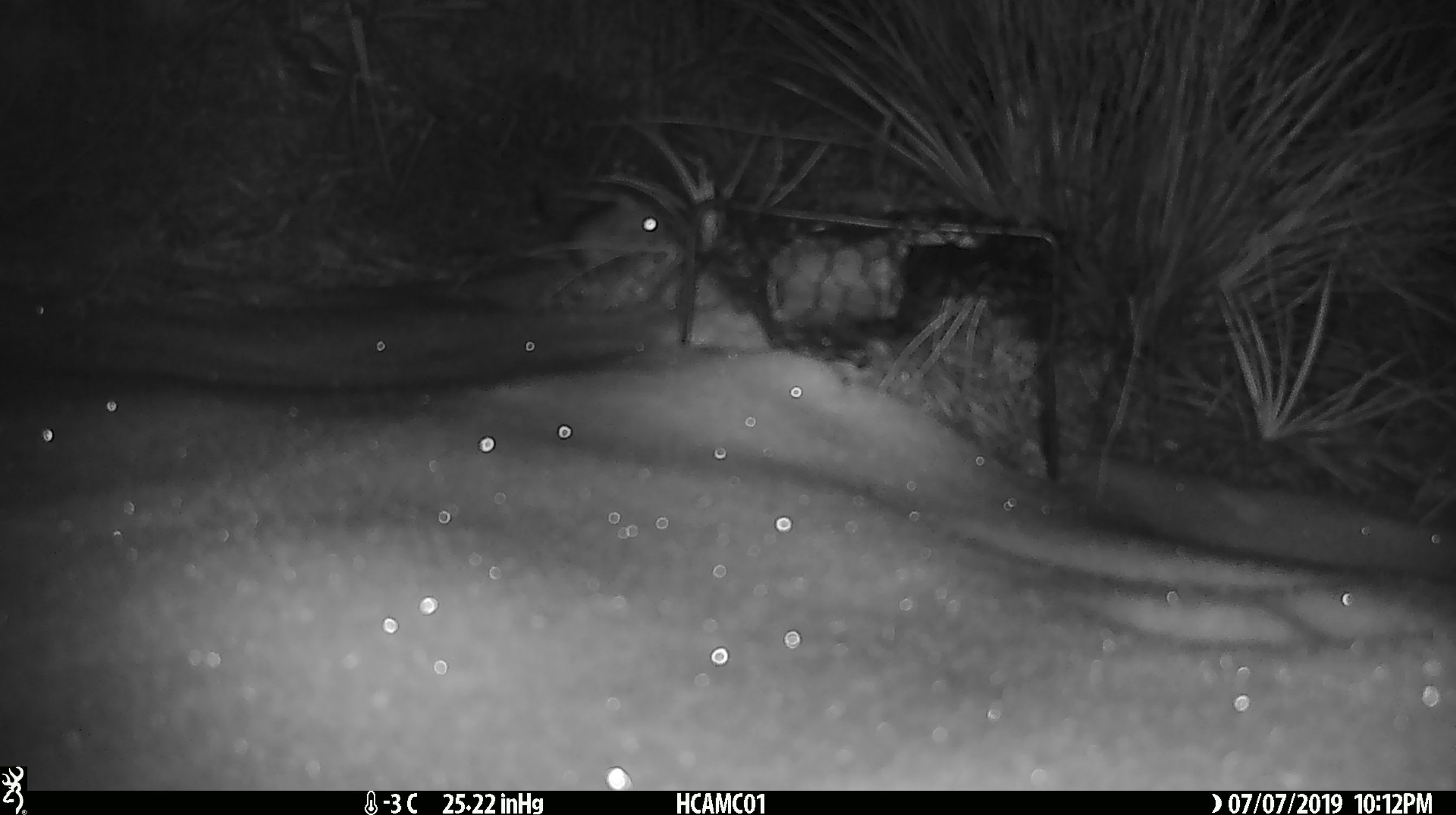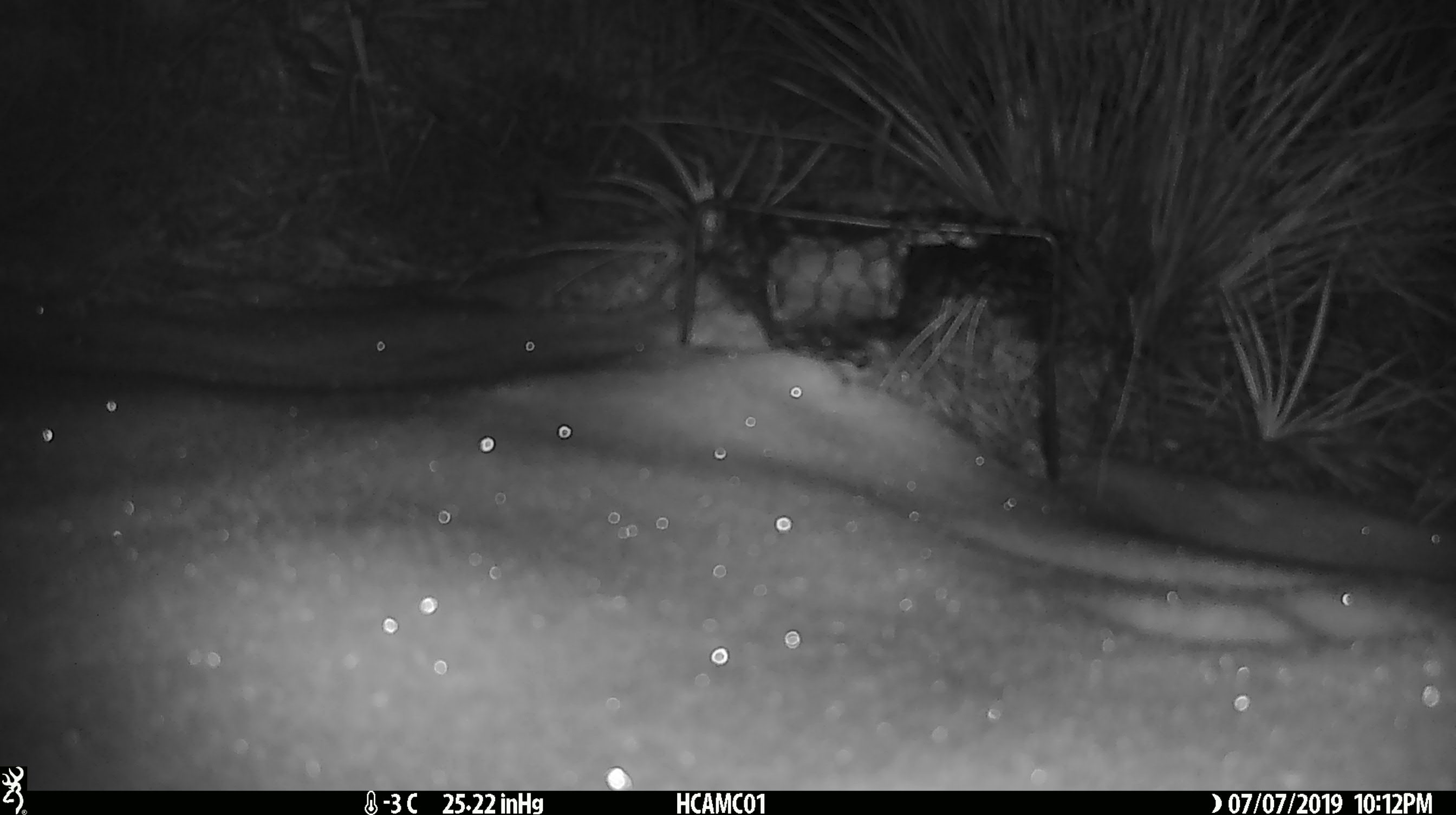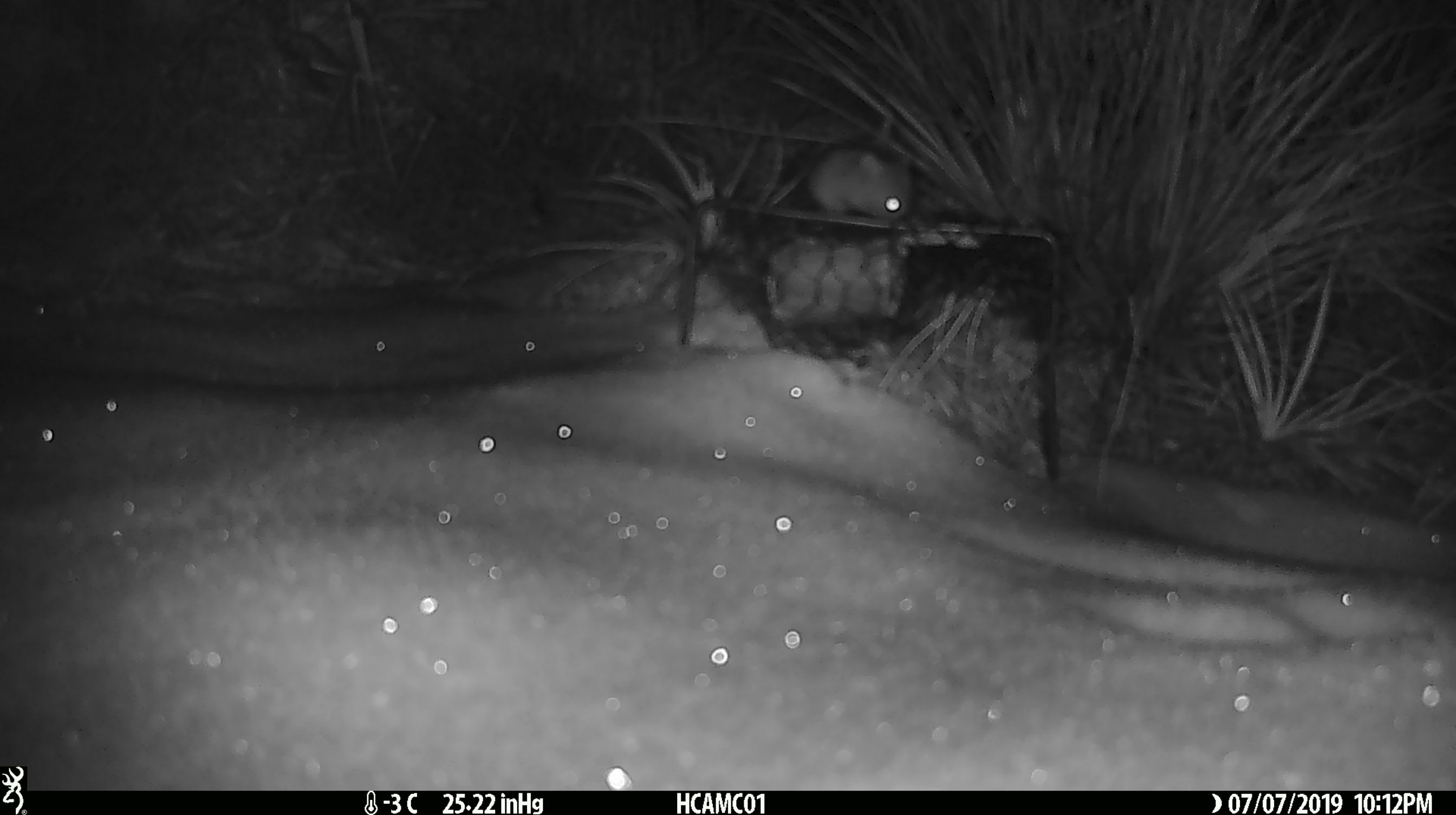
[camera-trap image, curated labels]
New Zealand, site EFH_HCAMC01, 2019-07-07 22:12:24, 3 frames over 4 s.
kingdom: Animalia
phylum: Chordata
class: Mammalia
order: Rodentia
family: Muridae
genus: Mus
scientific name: Mus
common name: mouse